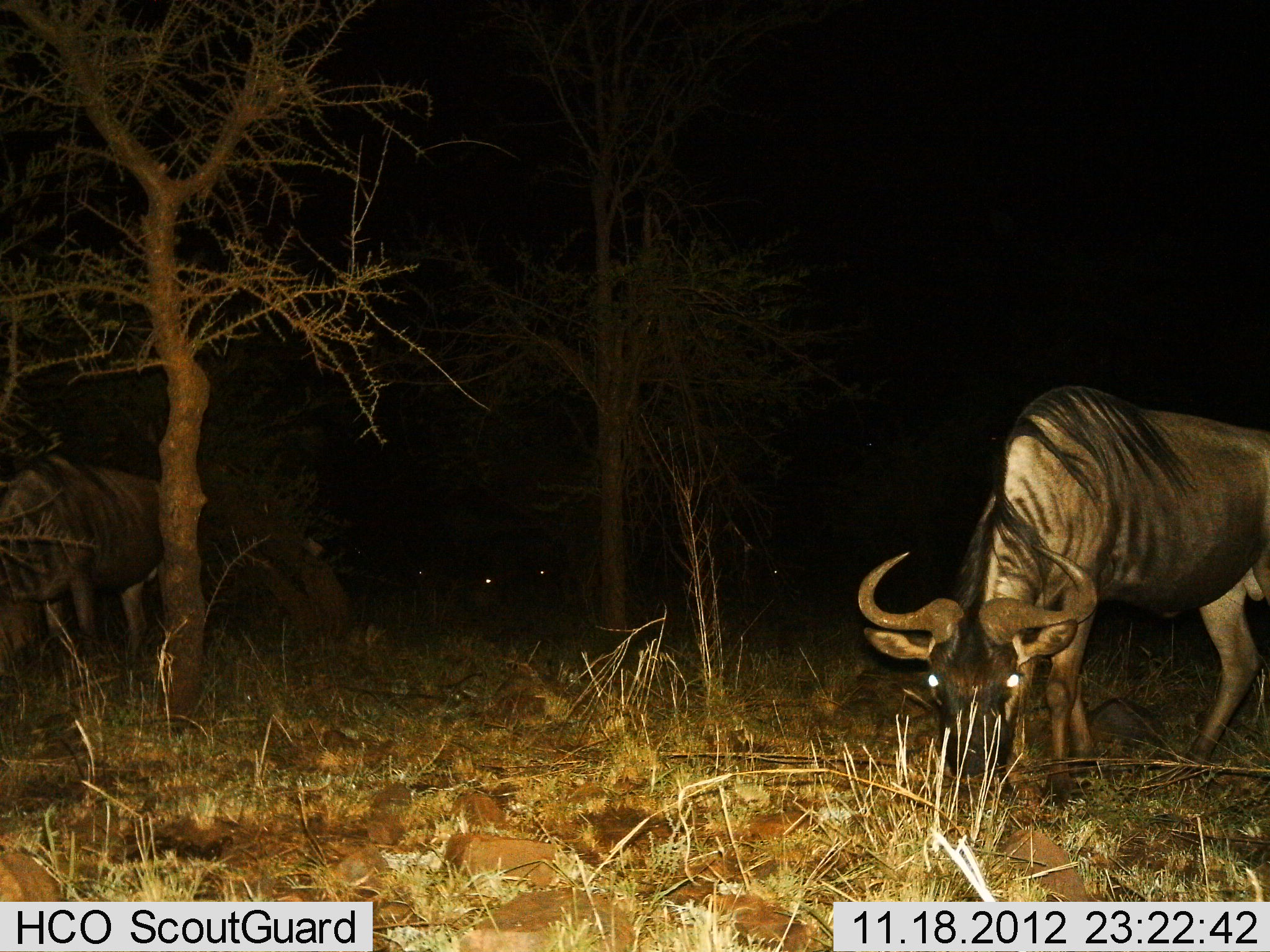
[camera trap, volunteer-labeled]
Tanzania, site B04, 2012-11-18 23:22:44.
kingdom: Animalia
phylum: Chordata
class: Mammalia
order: Artiodactyla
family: Bovidae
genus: Connochaetes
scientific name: Connochaetes taurinus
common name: blue wildebeest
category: wildebeest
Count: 2.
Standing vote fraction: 40%.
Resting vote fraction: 0%.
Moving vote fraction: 10%.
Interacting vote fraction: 0%.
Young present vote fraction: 0%.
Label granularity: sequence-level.